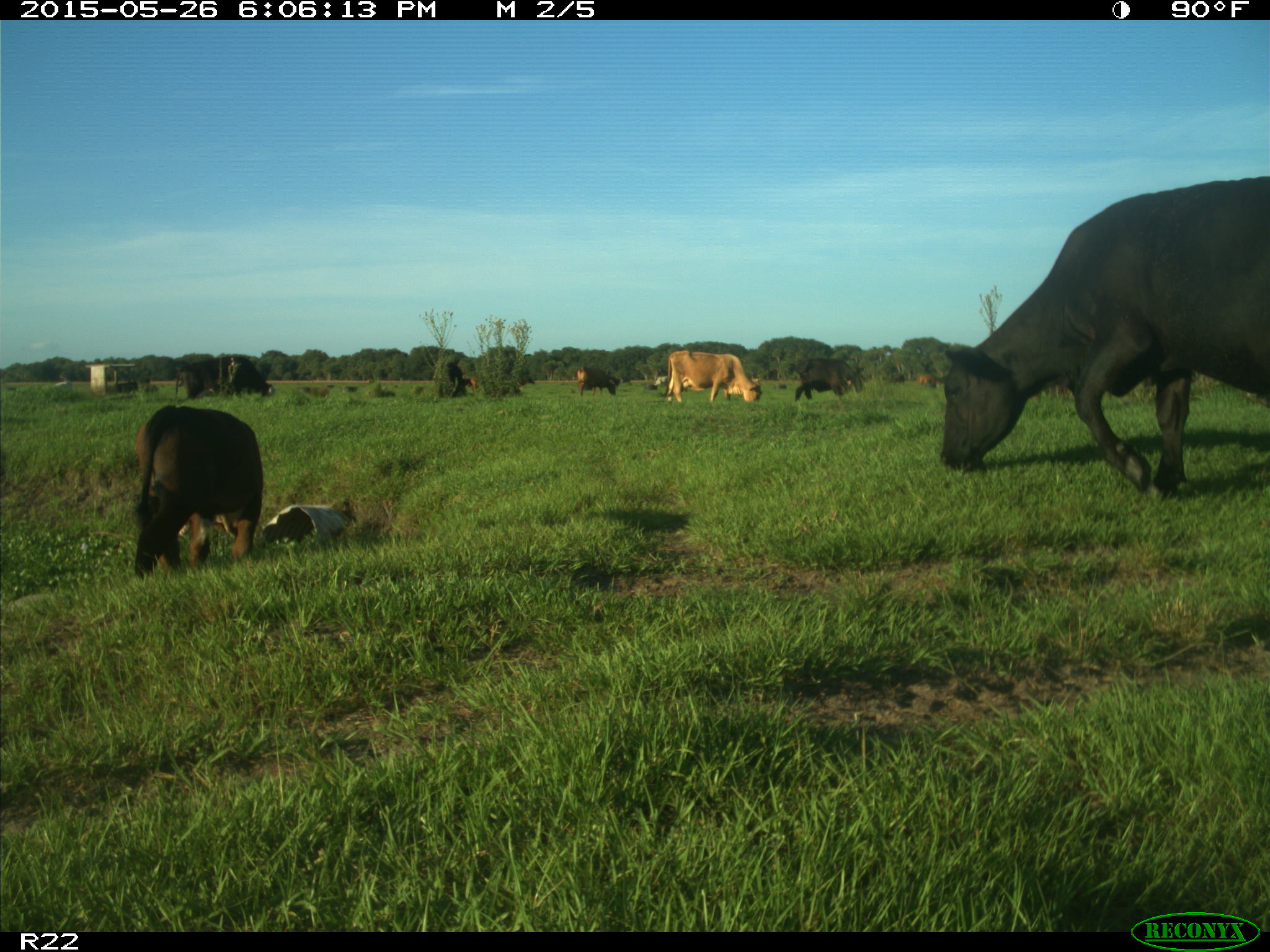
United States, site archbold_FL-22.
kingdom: Animalia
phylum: Chordata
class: Mammalia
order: Artiodactyla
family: Bovidae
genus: Bos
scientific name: Bos taurus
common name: domestic cow